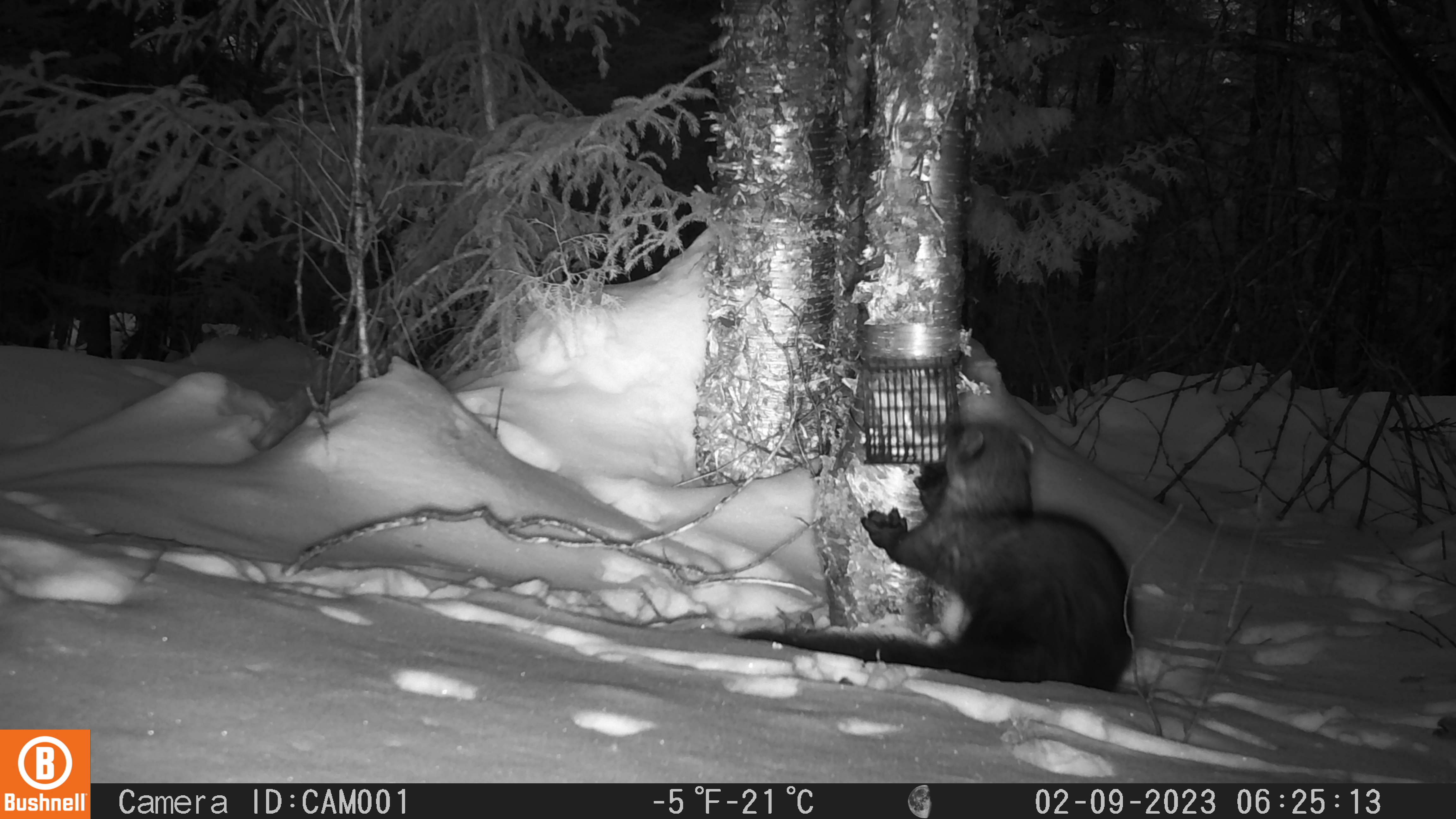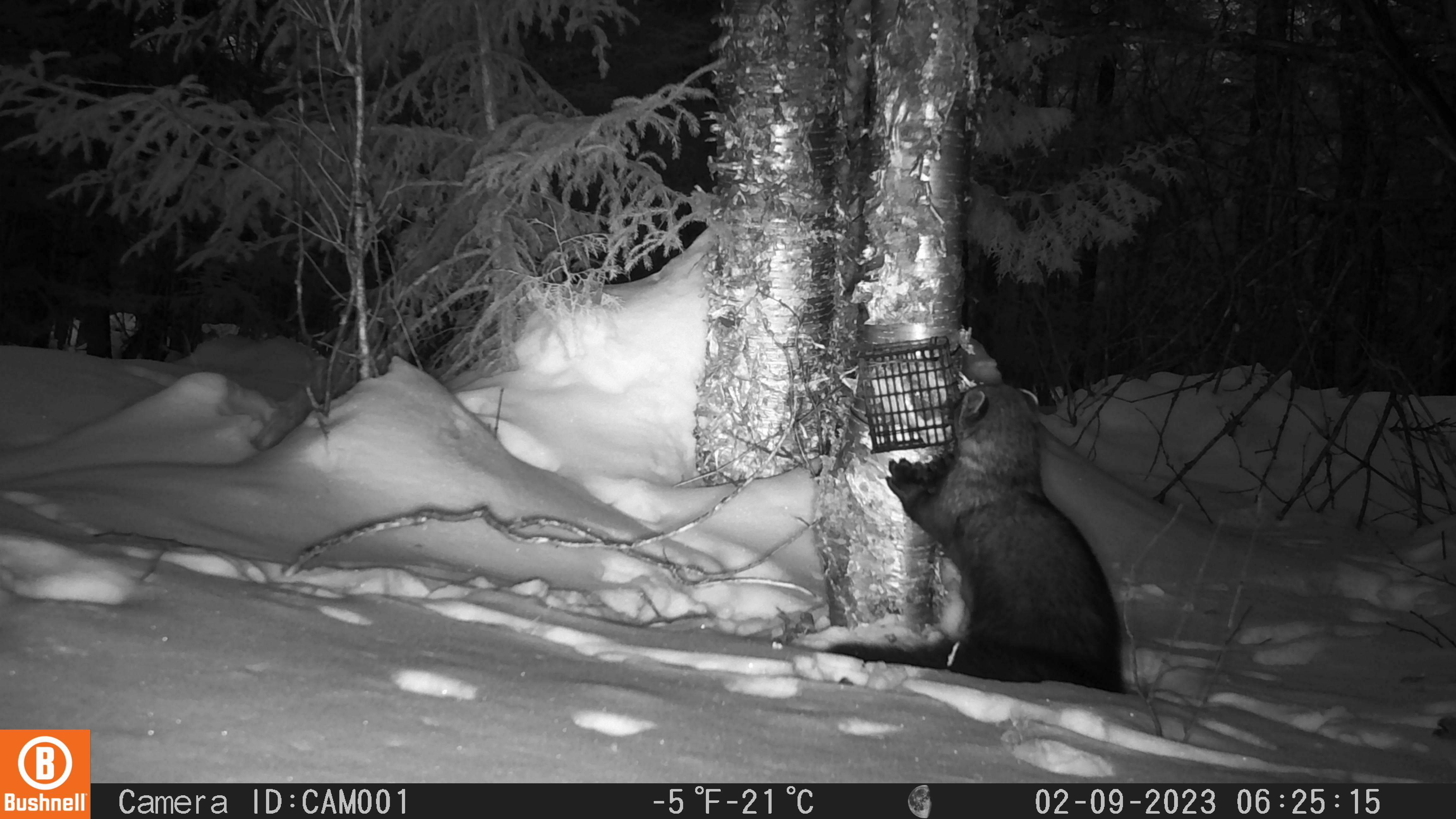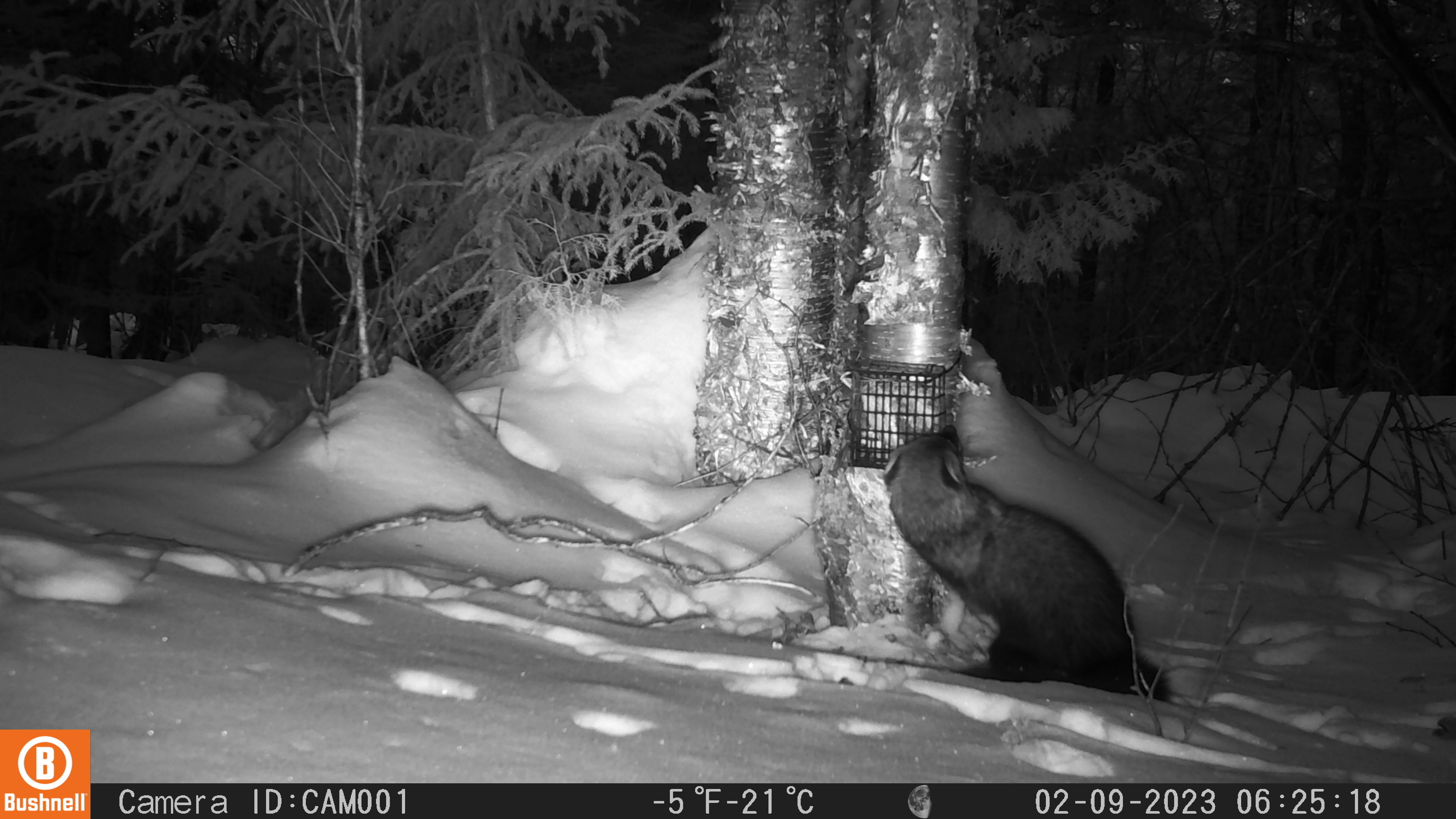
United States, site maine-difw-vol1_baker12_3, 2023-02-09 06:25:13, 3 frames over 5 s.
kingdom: Animalia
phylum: Chordata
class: Mammalia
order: Carnivora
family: Mustelidae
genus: Pekania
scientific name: Pekania pennanti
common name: fisher